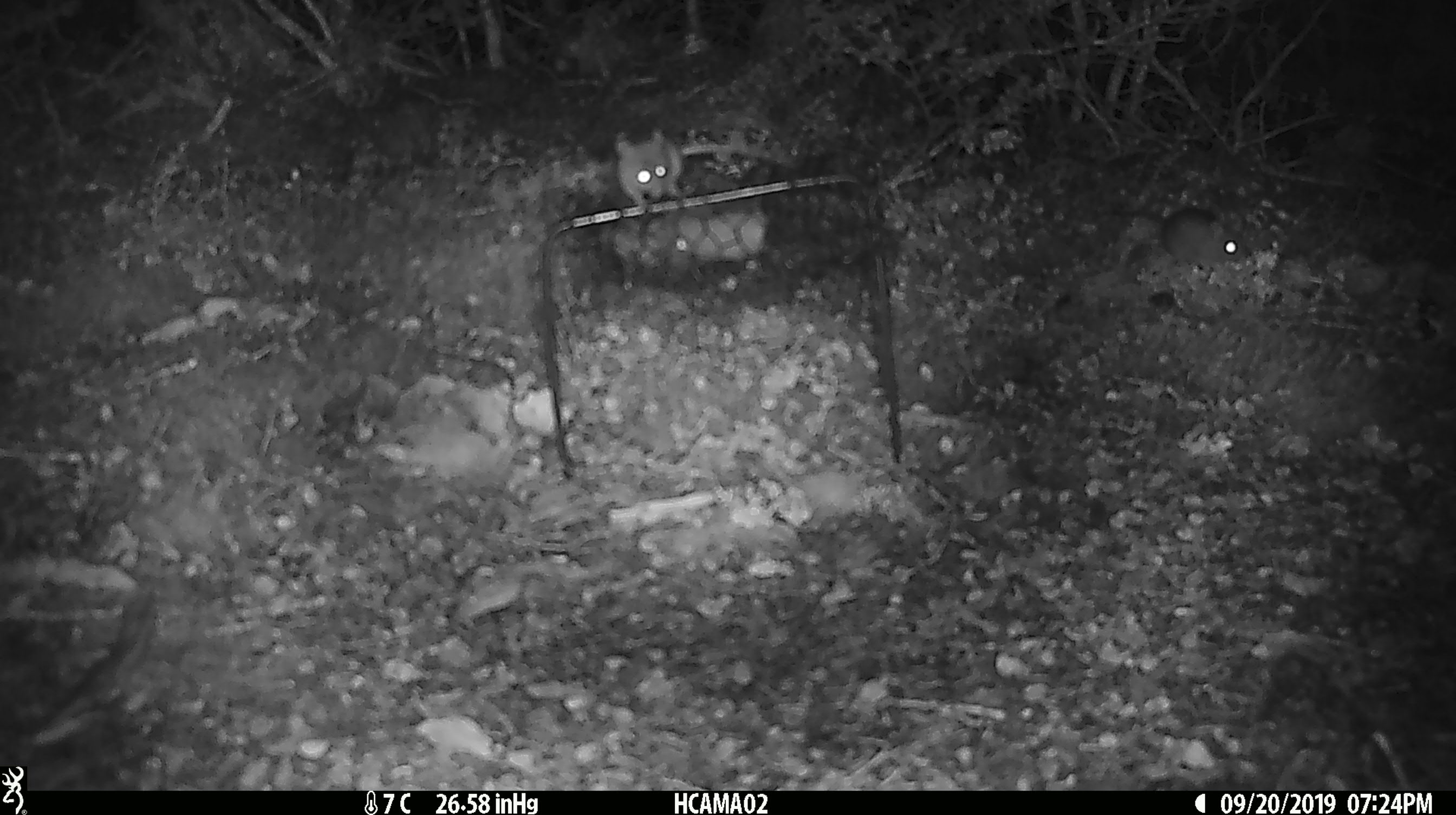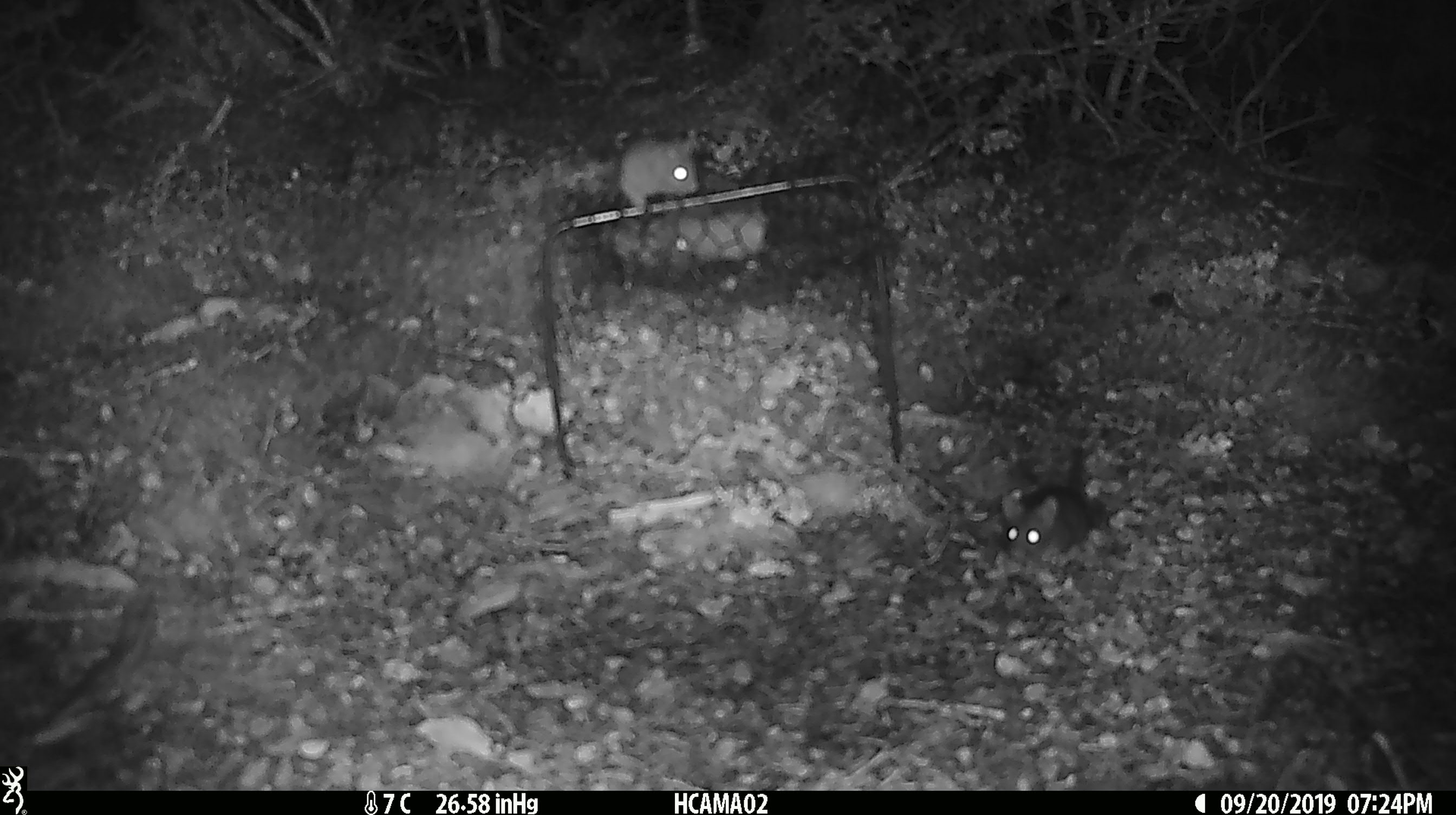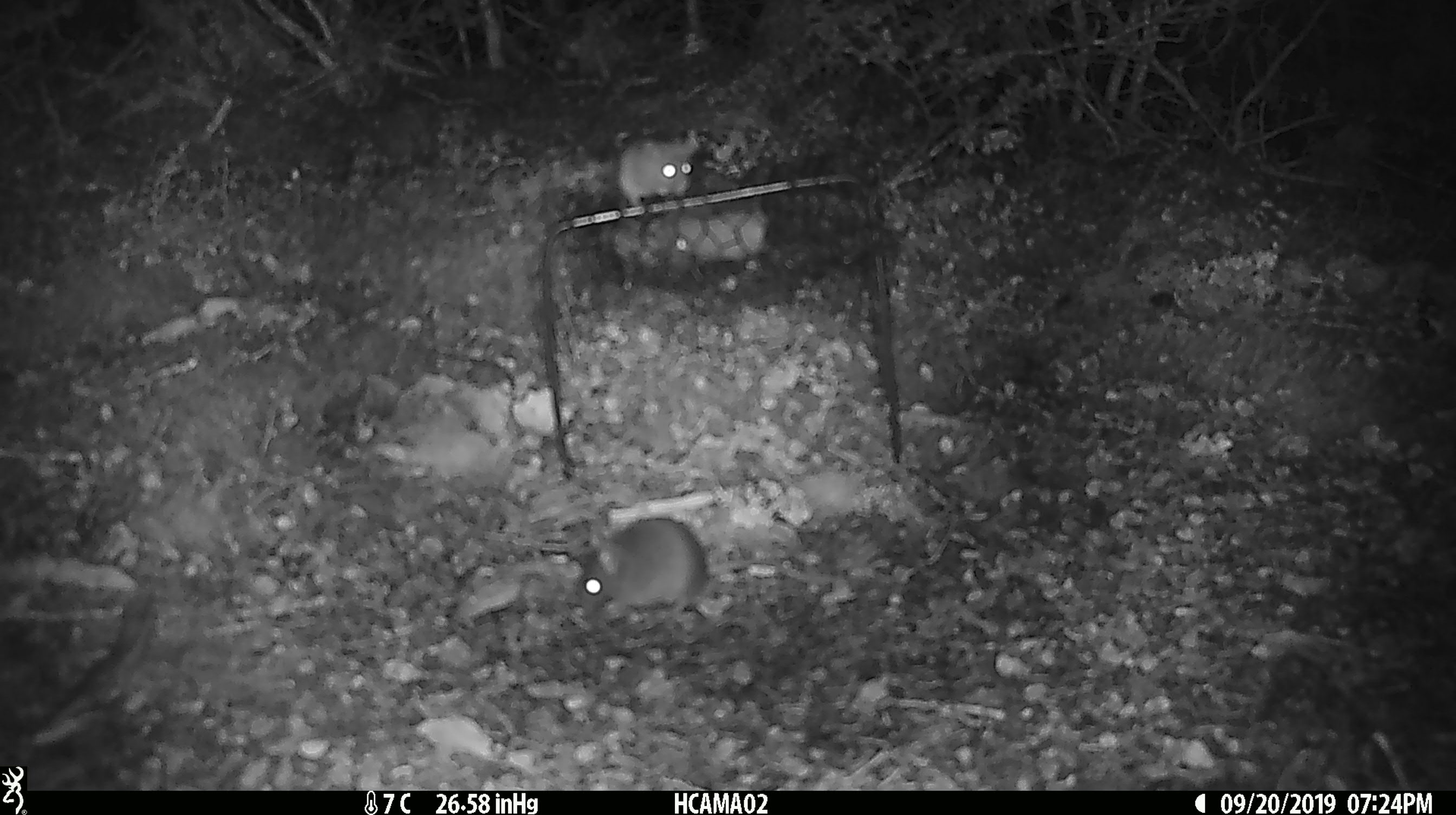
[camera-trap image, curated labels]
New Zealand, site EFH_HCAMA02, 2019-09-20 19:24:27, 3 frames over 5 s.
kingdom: Animalia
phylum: Chordata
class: Mammalia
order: Rodentia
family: Muridae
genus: Rattus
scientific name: Rattus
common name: rat